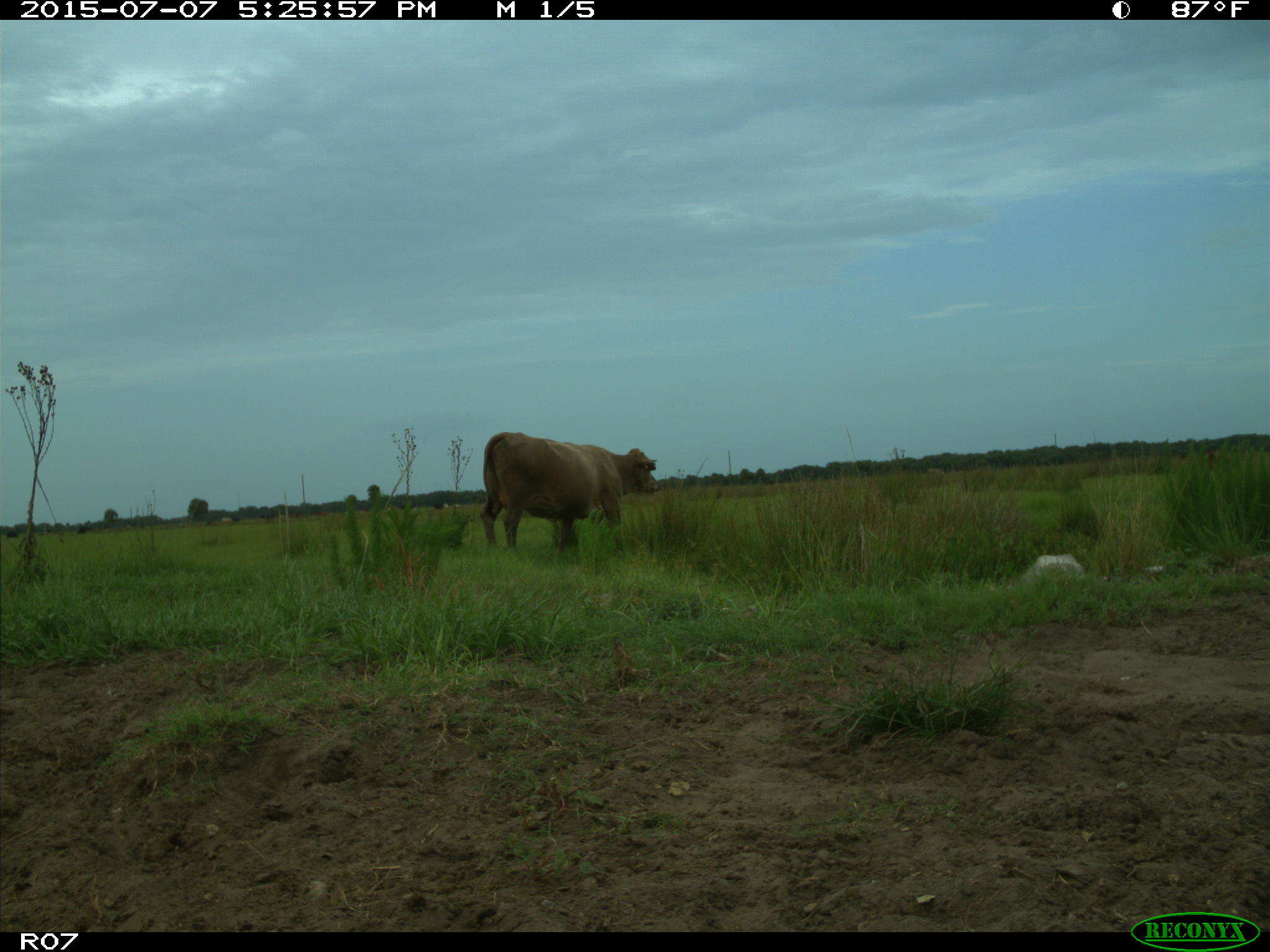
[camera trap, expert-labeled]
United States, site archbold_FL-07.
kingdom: Animalia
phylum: Chordata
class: Mammalia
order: Artiodactyla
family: Bovidae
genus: Bos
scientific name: Bos taurus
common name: domestic cow